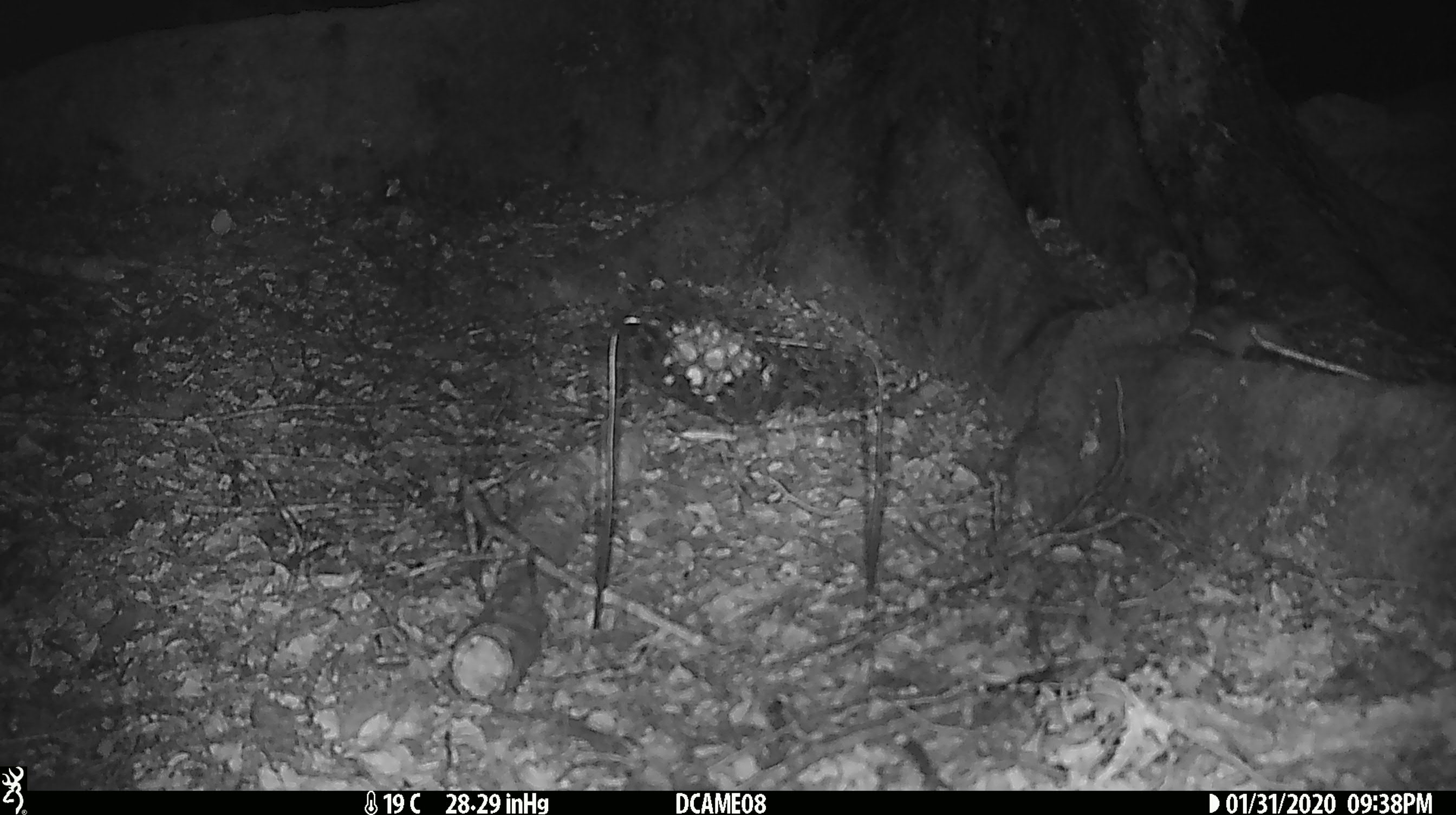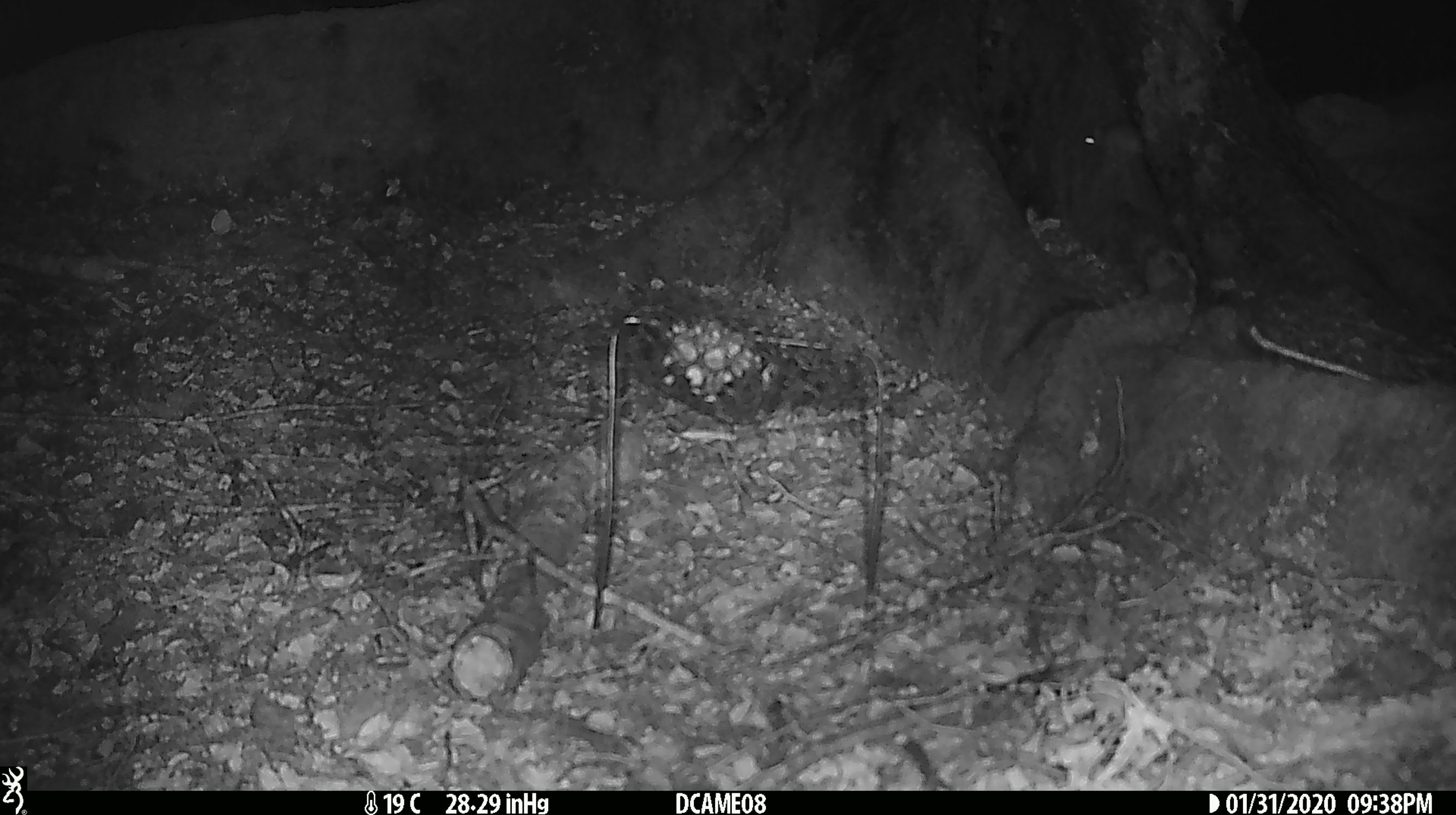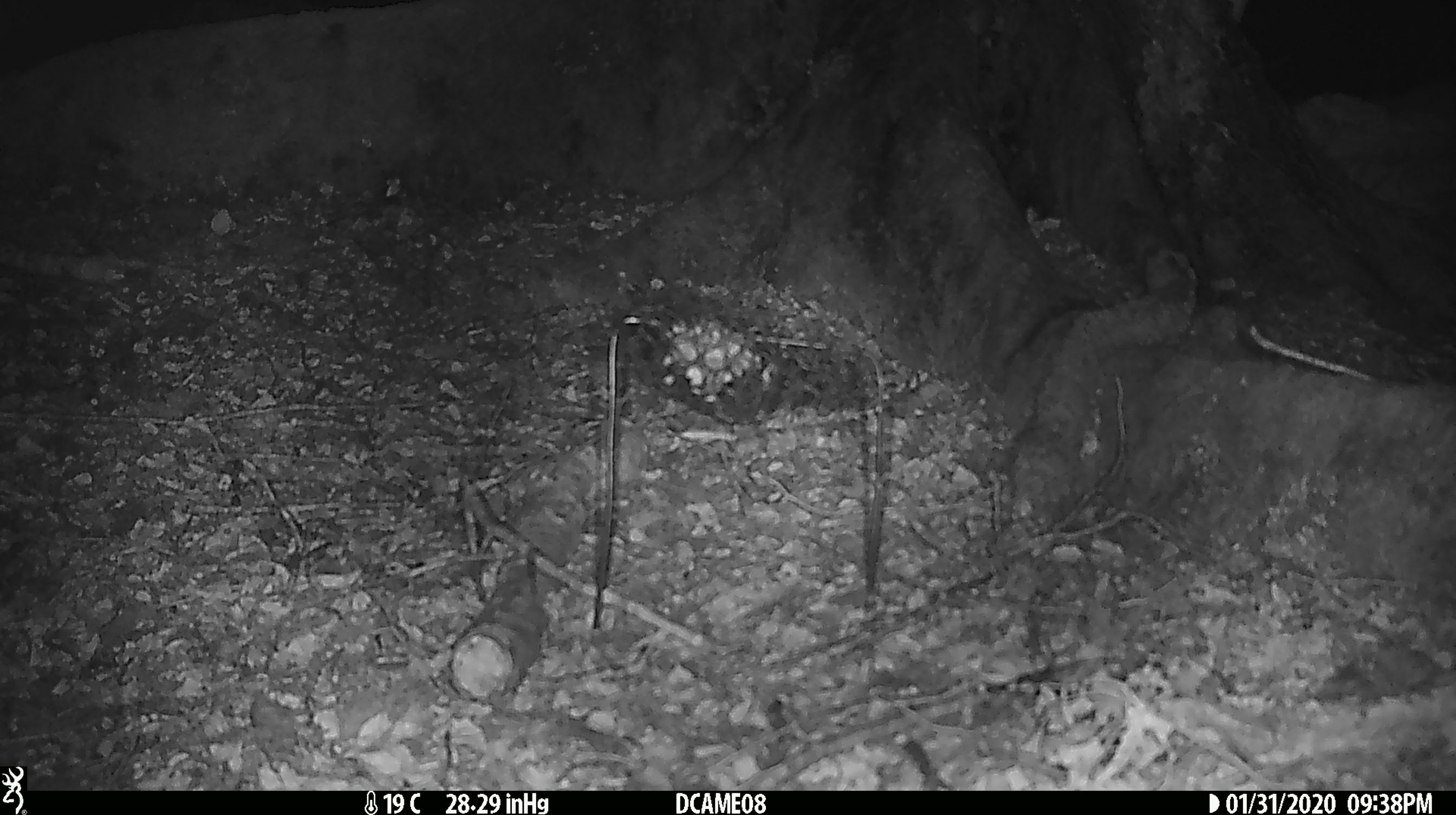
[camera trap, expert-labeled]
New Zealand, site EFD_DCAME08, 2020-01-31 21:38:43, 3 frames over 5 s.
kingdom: Animalia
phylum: Chordata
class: Mammalia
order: Rodentia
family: Muridae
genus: Mus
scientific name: Mus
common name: mouse